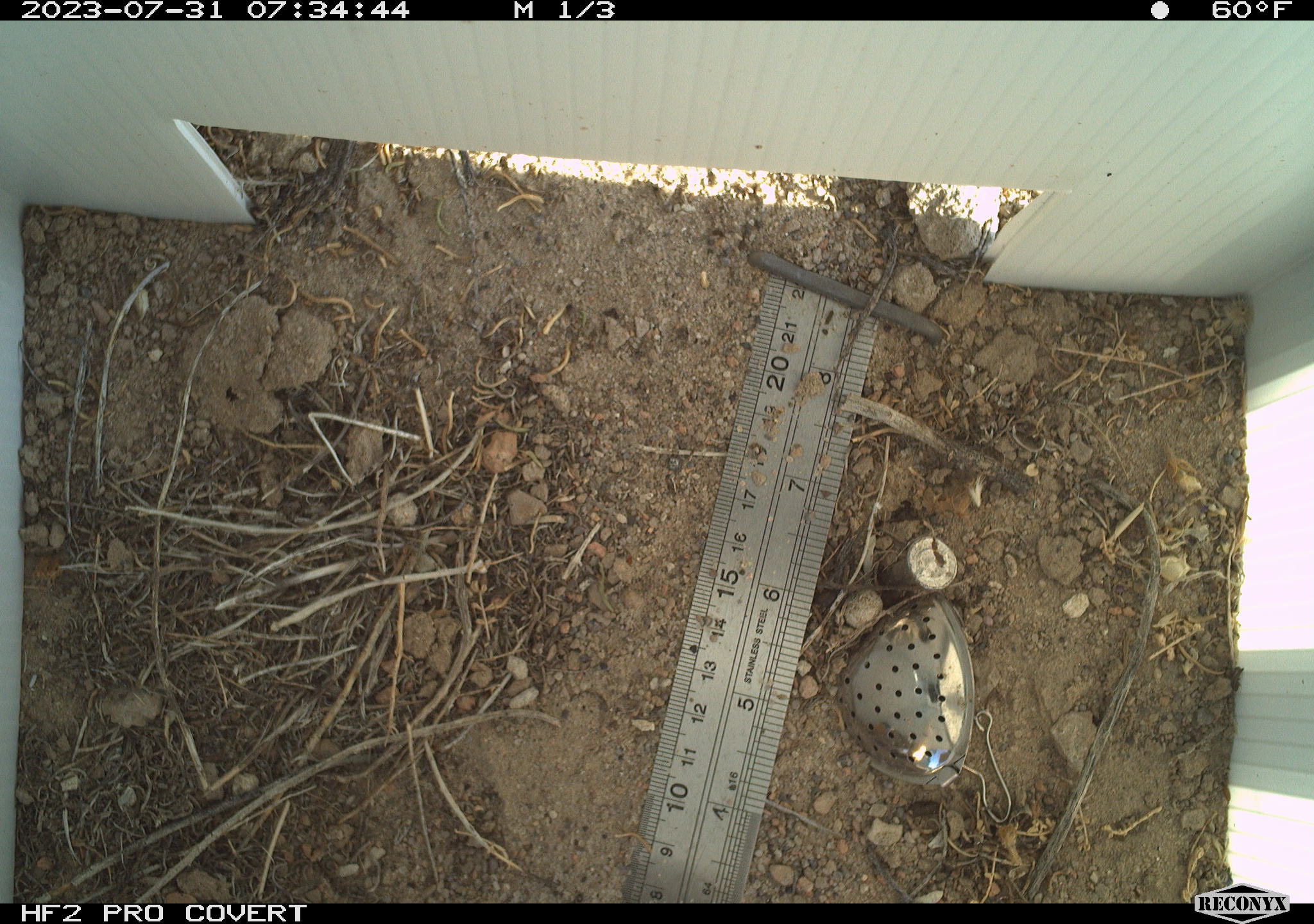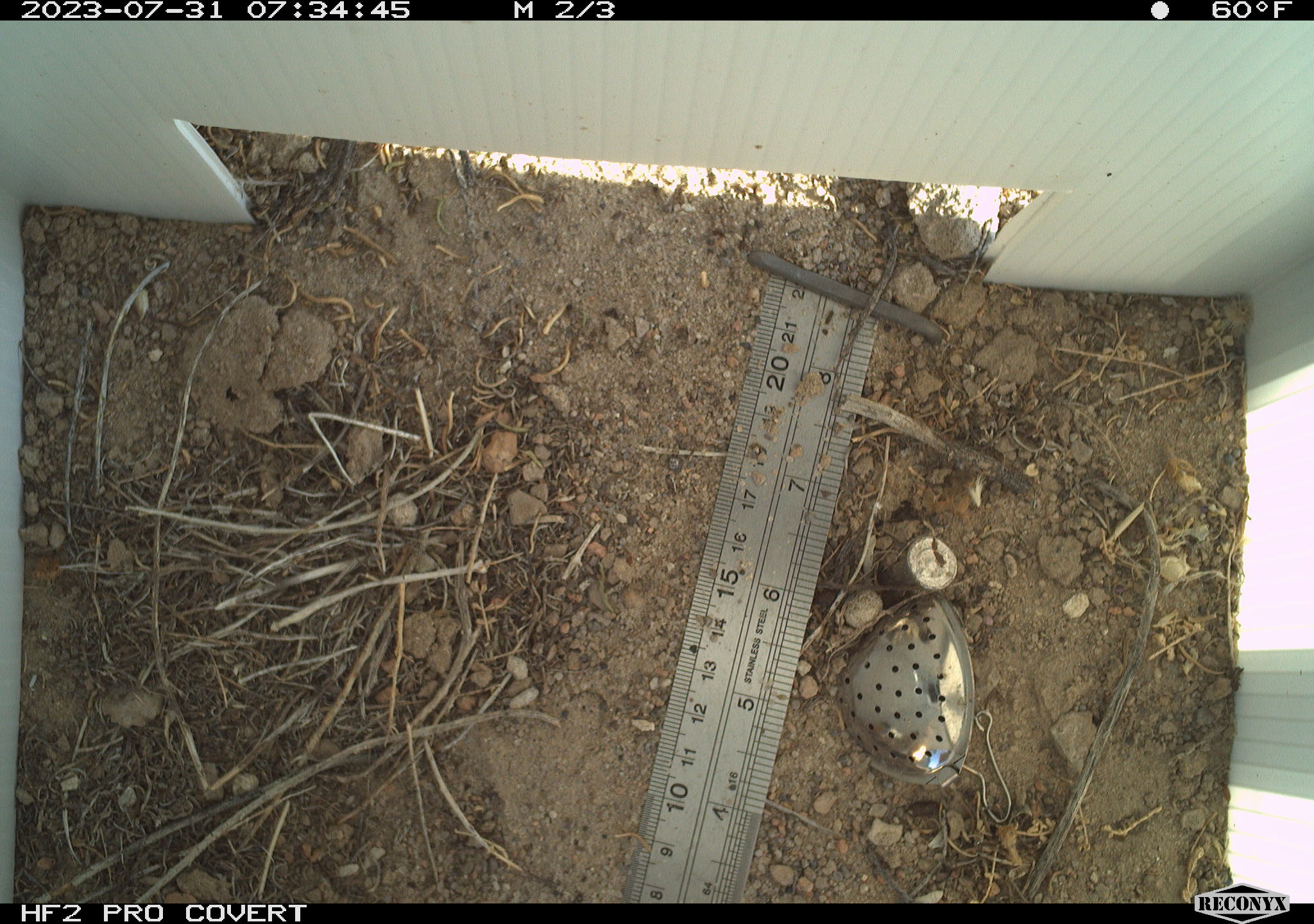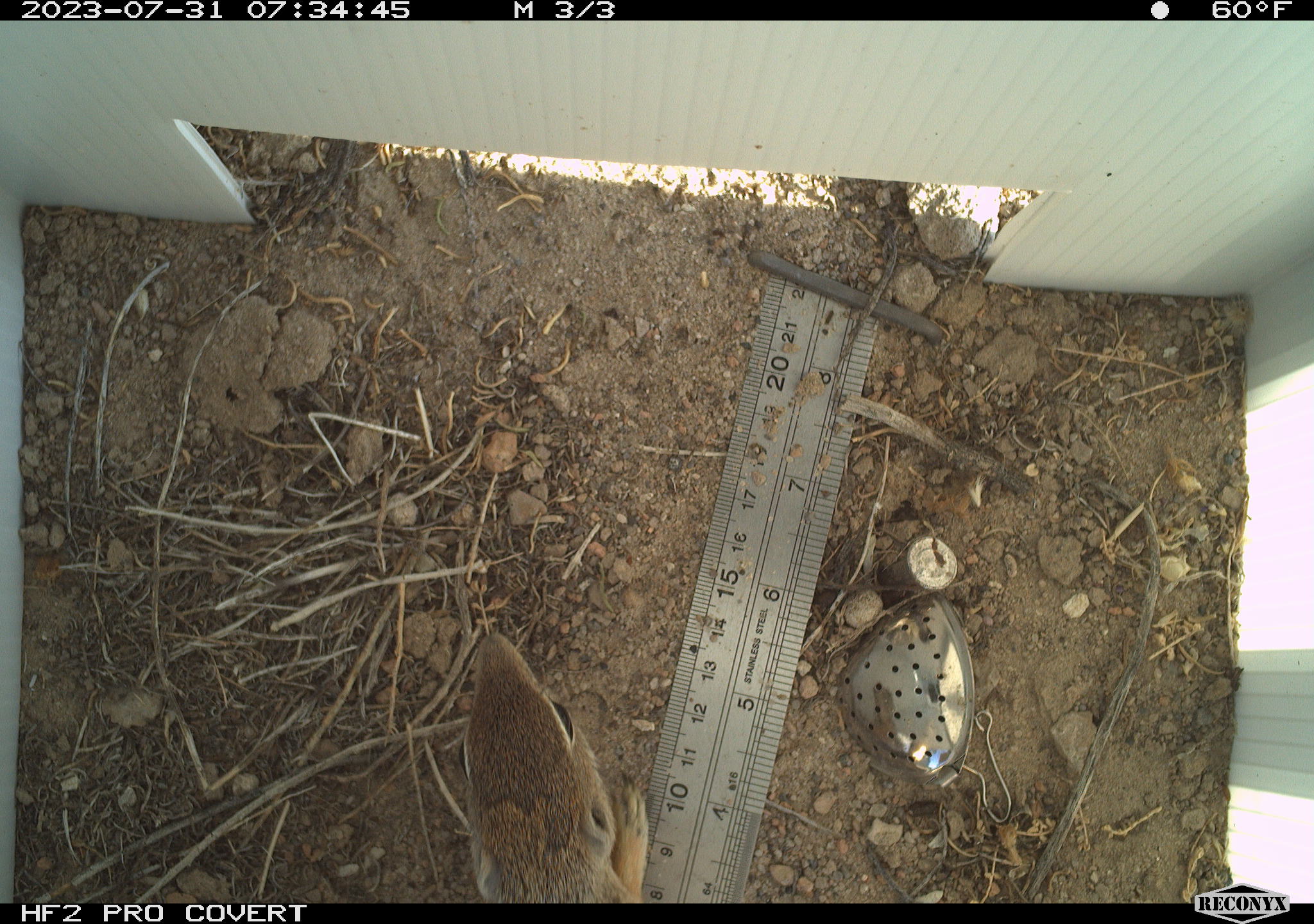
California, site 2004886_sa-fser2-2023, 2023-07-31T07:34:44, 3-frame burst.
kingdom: Animalia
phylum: Chordata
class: Mammalia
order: Rodentia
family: Sciuridae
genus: Ammospermophilus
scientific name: Ammospermophilus leucurus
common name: white-tailed antelope squirrel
White-tailed antelope squirrel (Ammospermophilus leucurus).